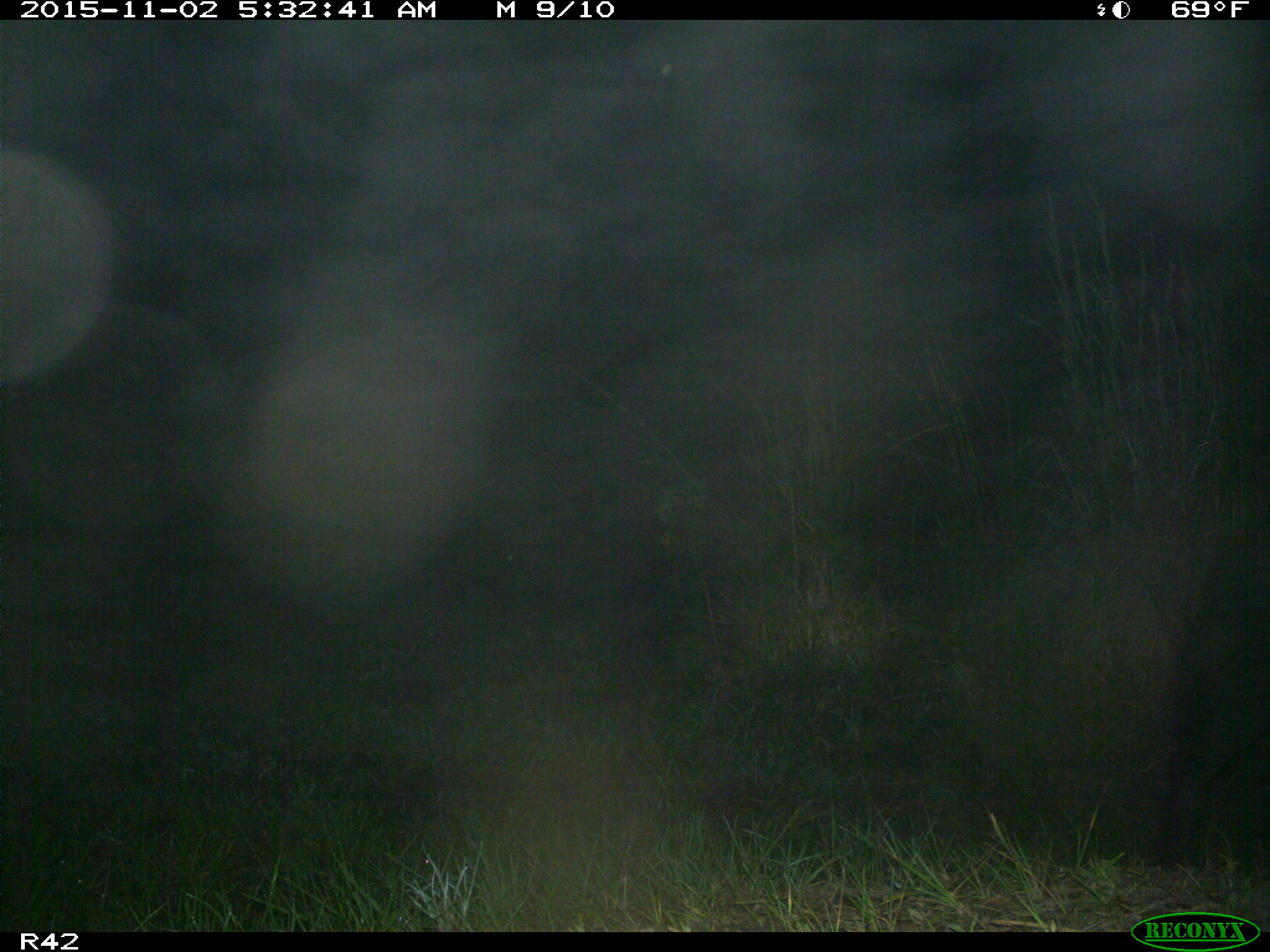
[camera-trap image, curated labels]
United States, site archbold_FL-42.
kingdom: Animalia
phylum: Chordata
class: Mammalia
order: Artiodactyla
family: Suidae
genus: Sus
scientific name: Sus scrofa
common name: wild boar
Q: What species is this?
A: Sus scrofa (wild boar).